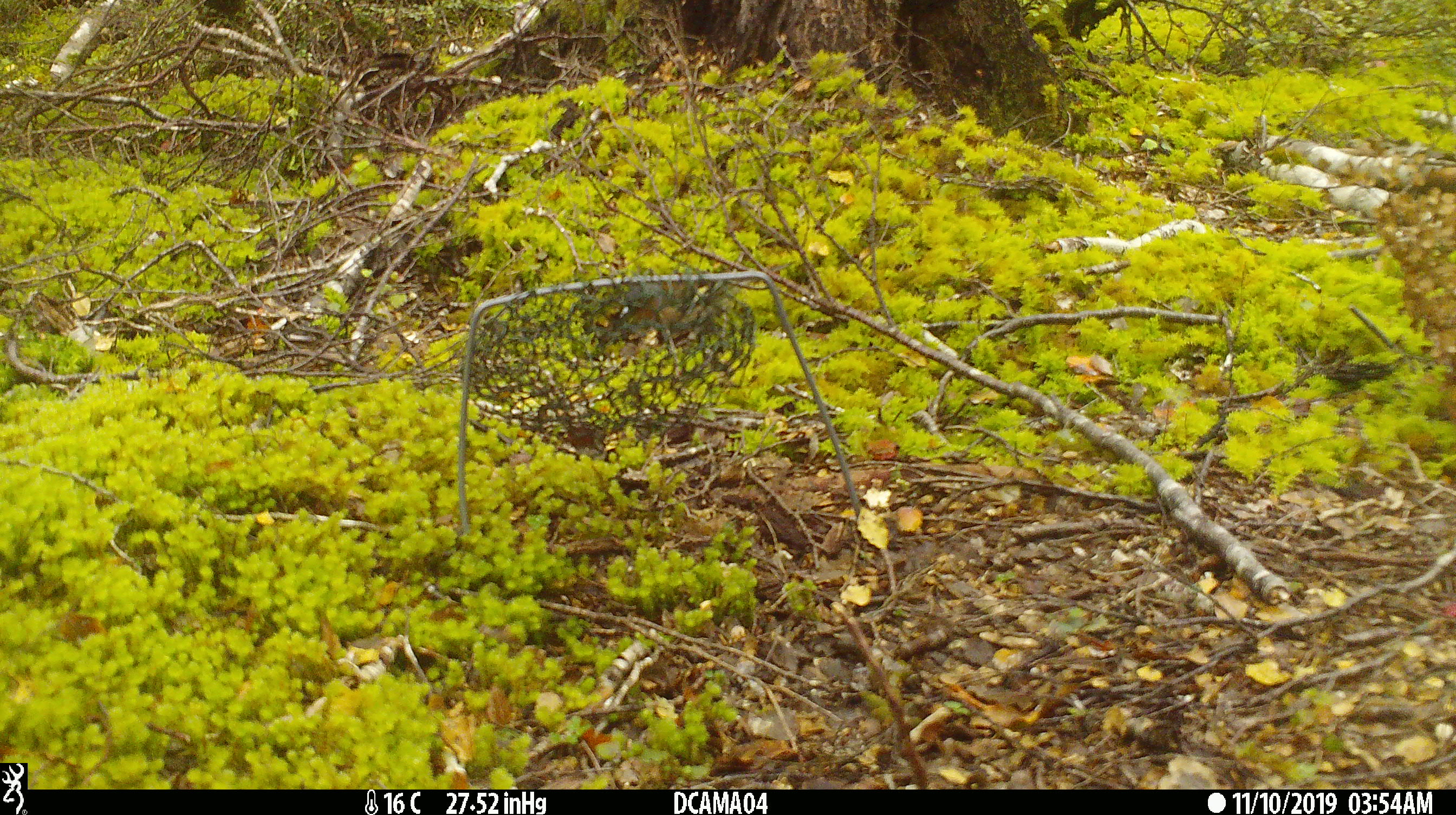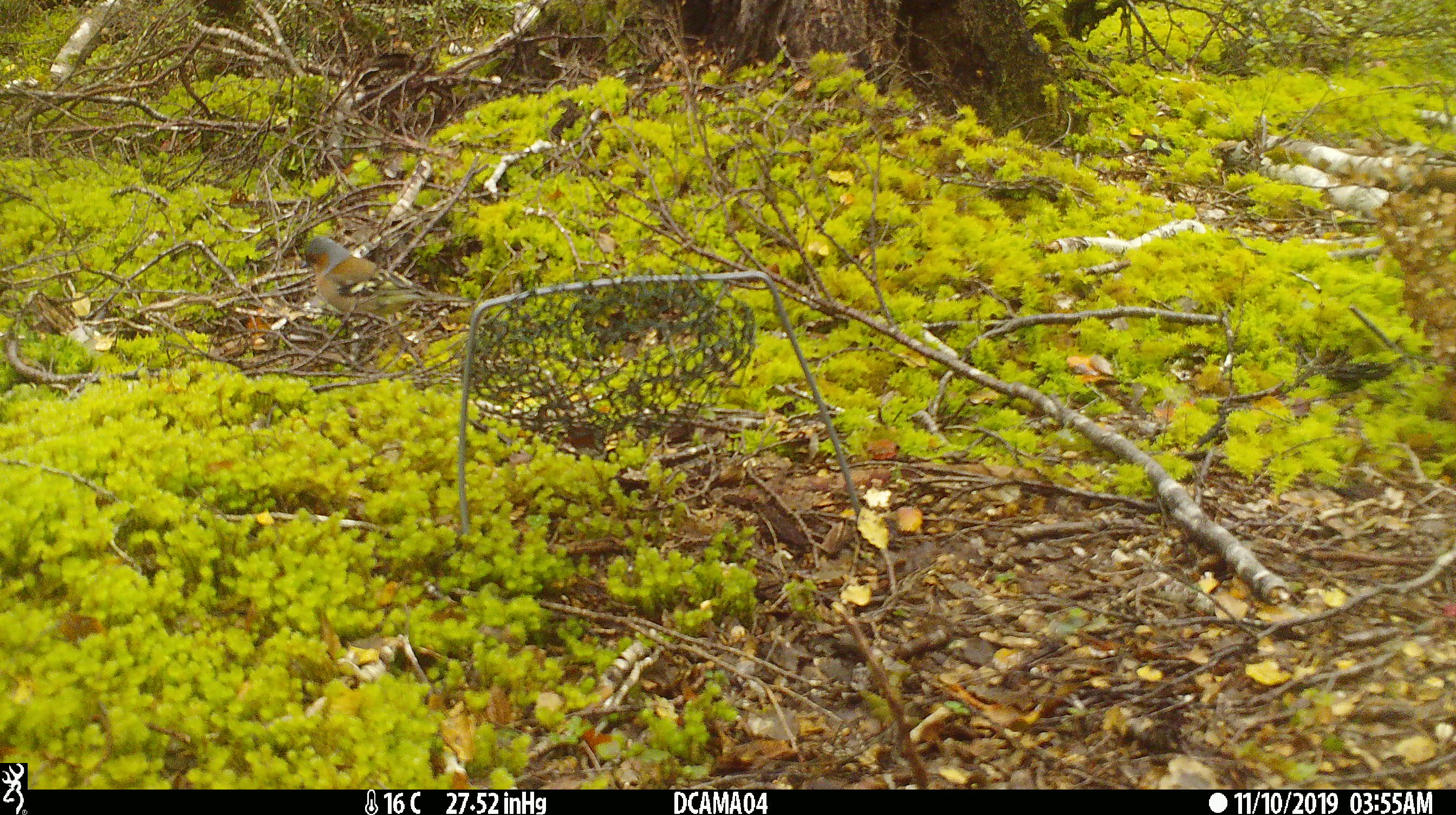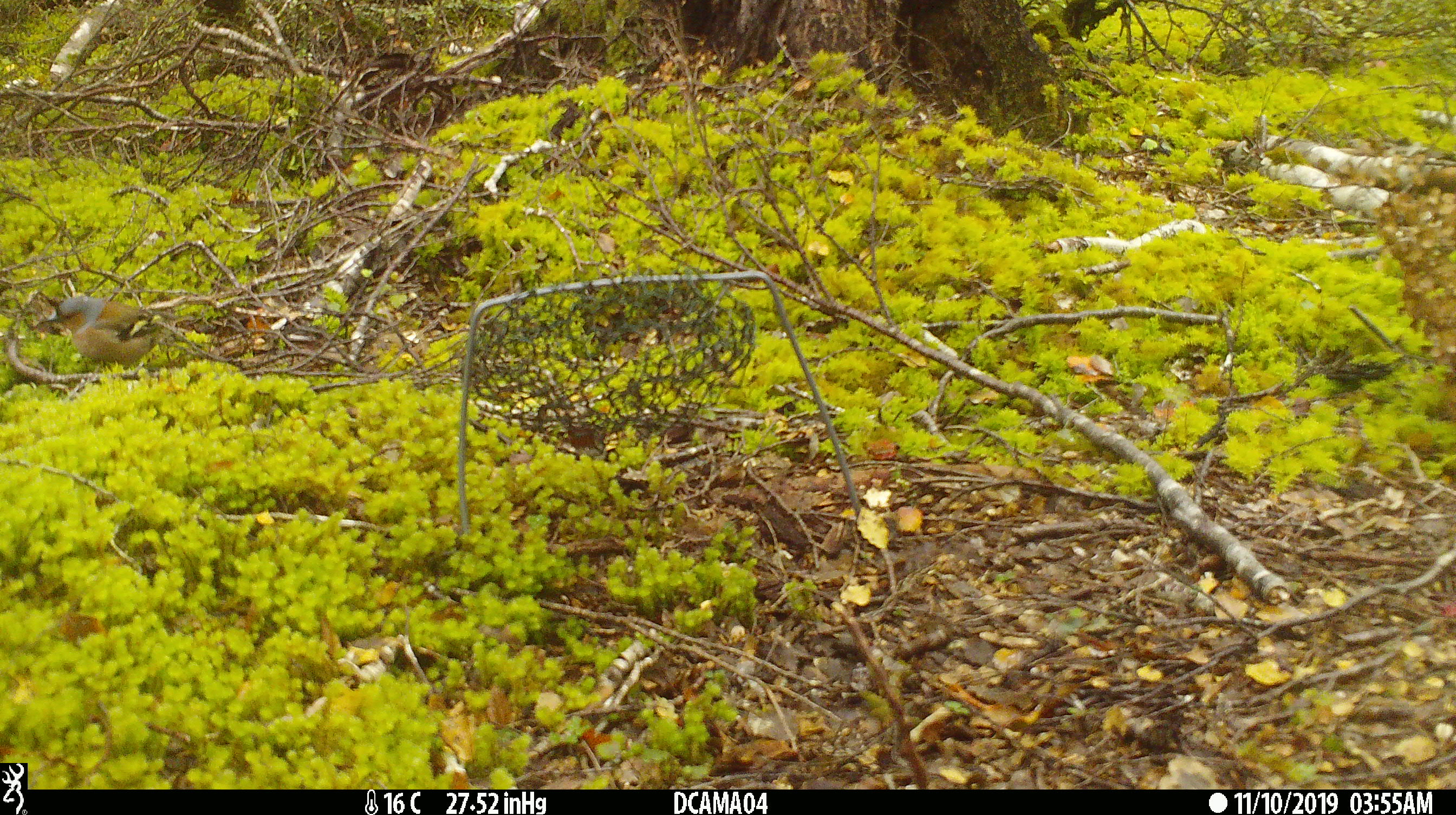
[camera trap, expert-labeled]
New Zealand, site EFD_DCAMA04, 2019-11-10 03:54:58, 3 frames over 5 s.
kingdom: Animalia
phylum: Chordata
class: Aves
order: Passeriformes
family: Fringillidae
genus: Fringilla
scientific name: Fringilla coelebs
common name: common chaffinch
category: chaffinch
Chaffinch (common chaffinch) (Fringilla coelebs).